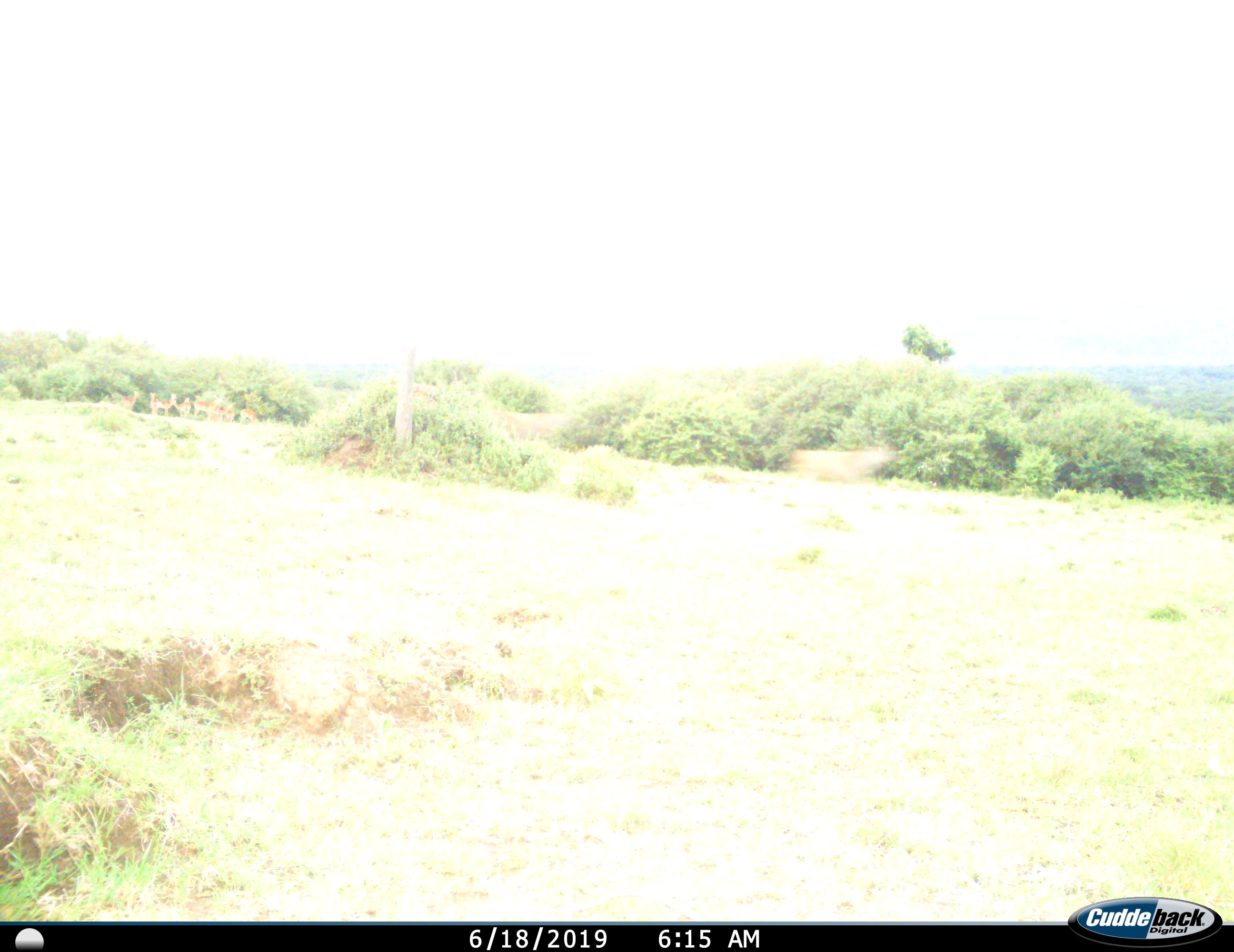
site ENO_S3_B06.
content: unidentified animal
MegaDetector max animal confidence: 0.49